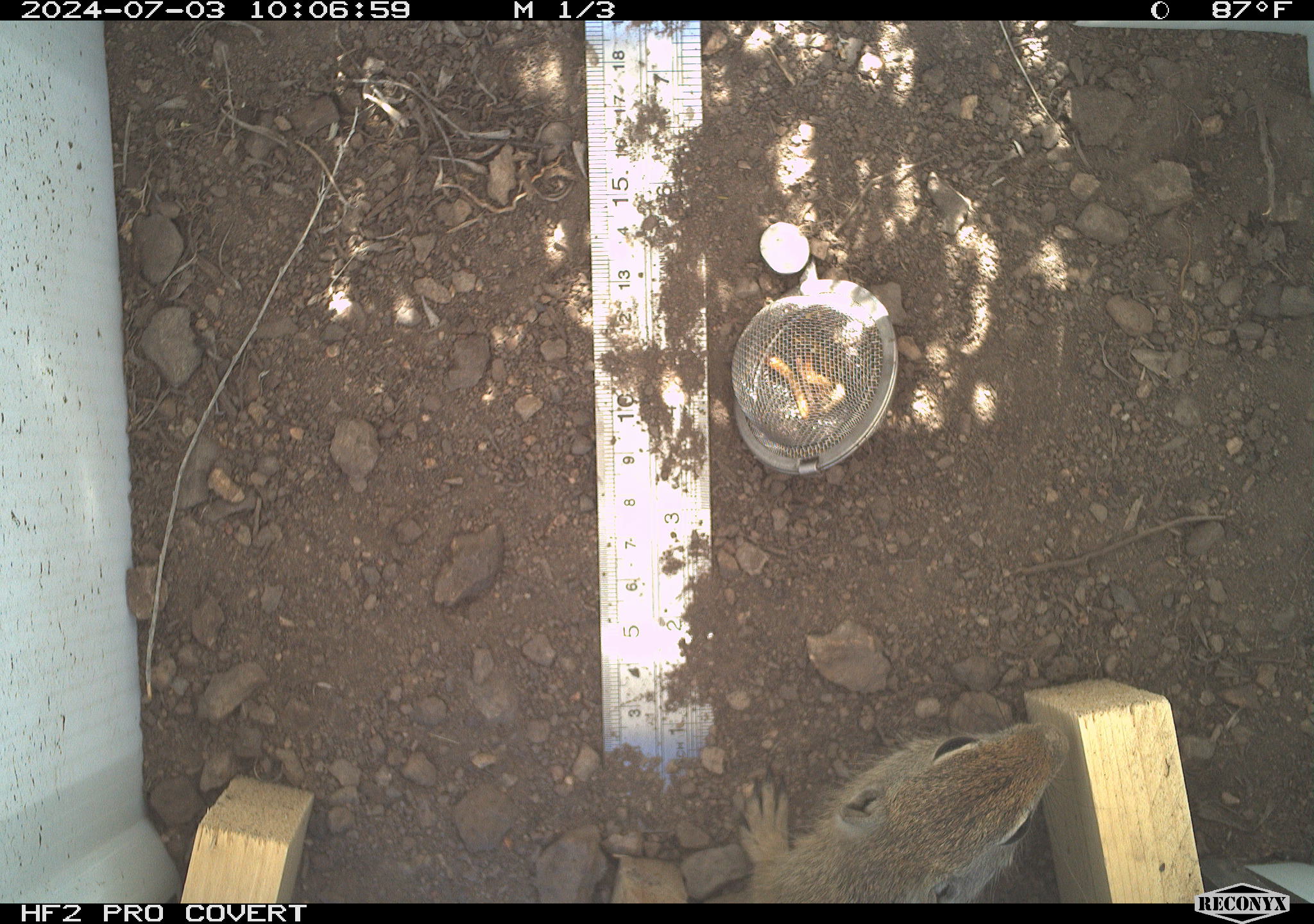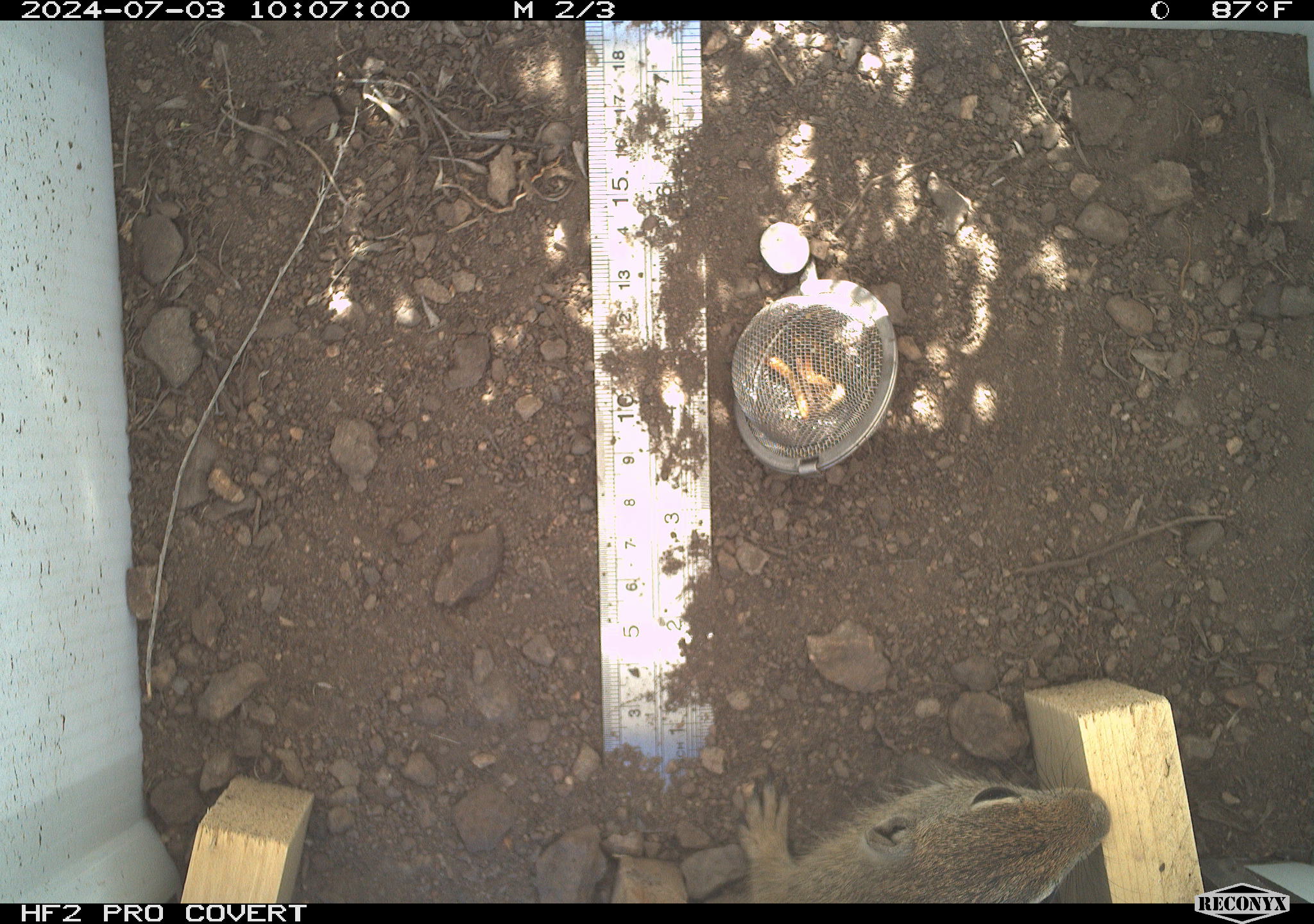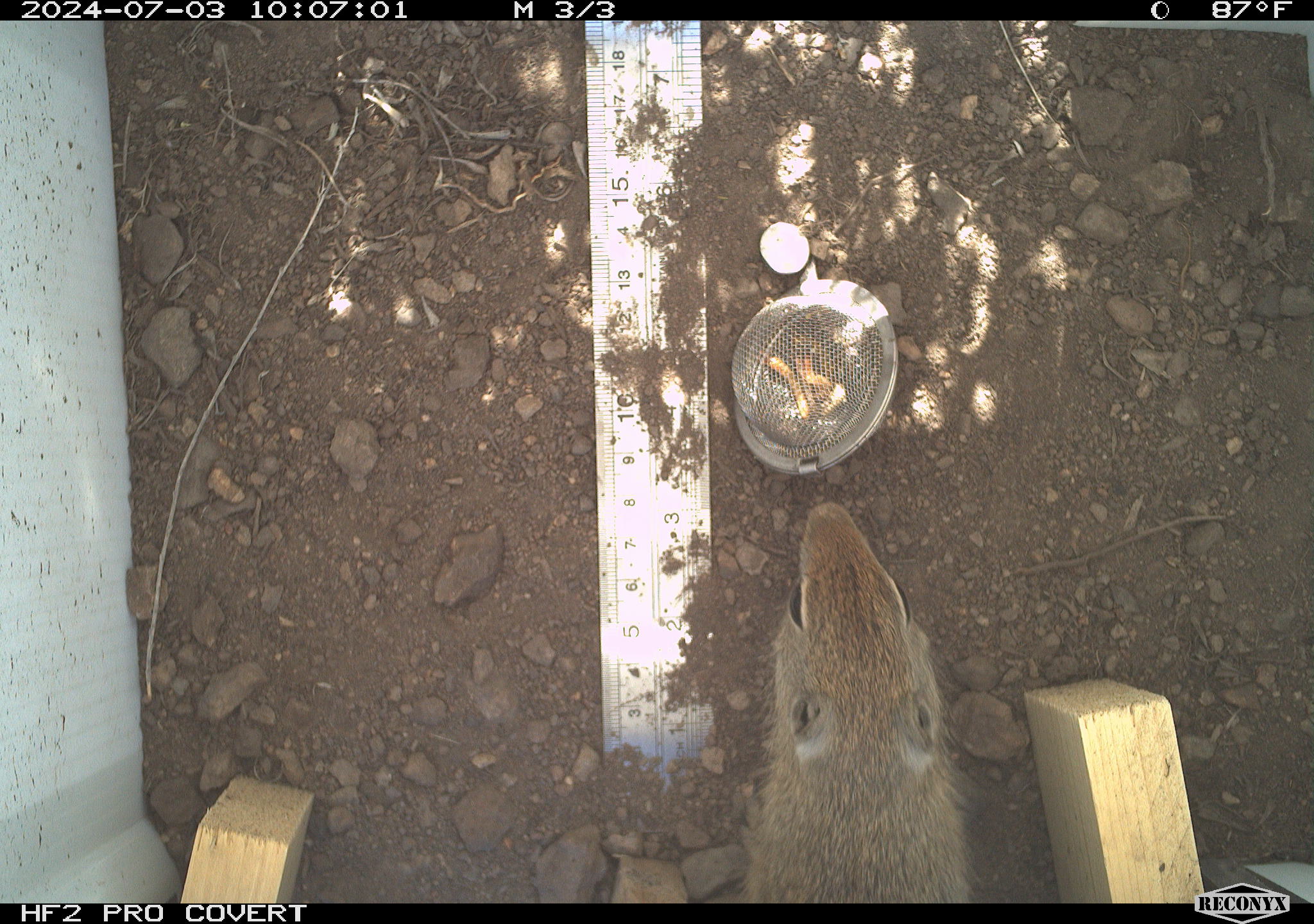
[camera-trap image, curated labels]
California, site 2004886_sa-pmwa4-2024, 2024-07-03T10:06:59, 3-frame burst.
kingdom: Animalia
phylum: Chordata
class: Mammalia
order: Rodentia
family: Sciuridae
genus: Urocitellus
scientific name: Urocitellus beldingi beldingi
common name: belding's ground squirrel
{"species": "belding's ground squirrel (Urocitellus beldingi beldingi)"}